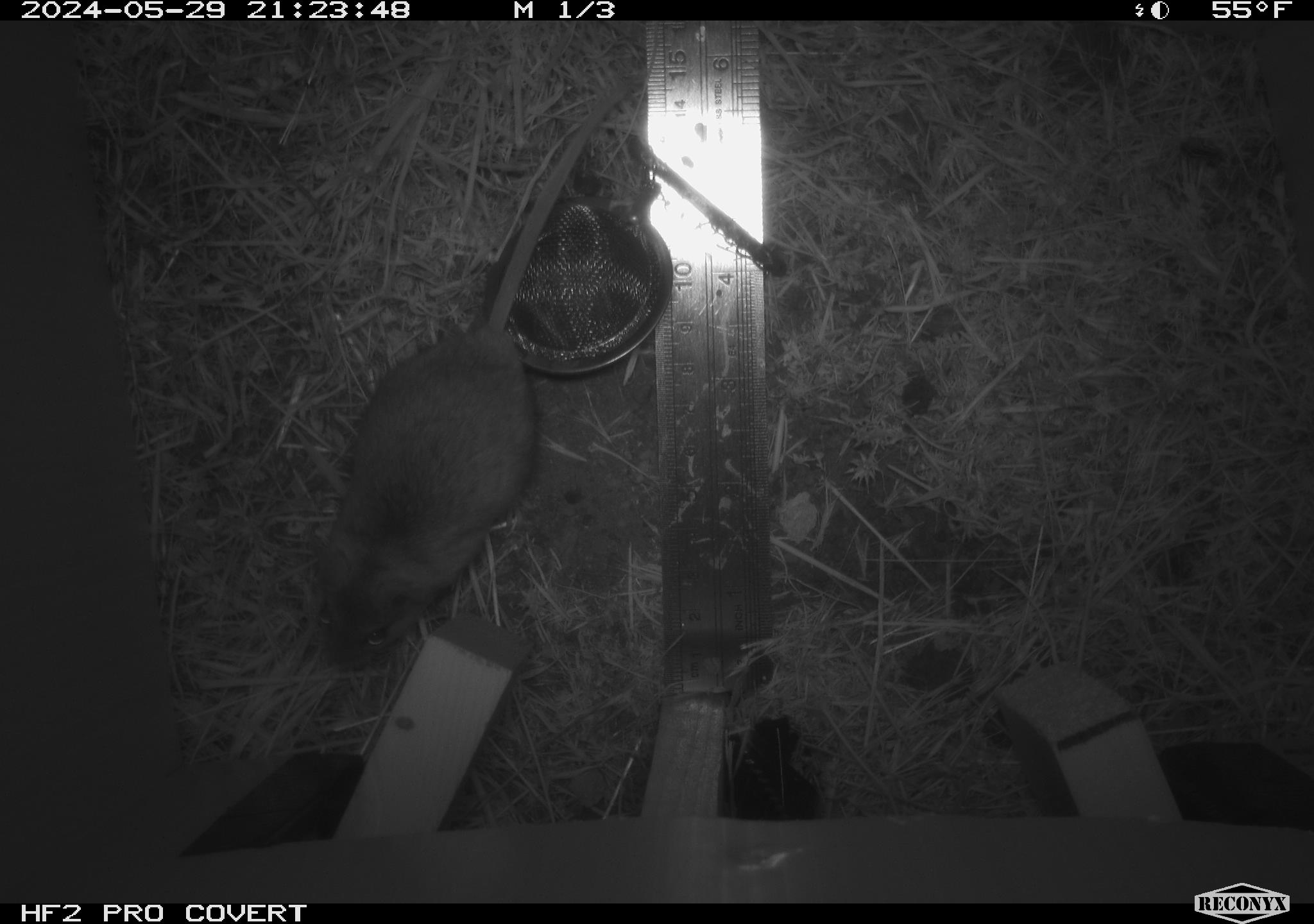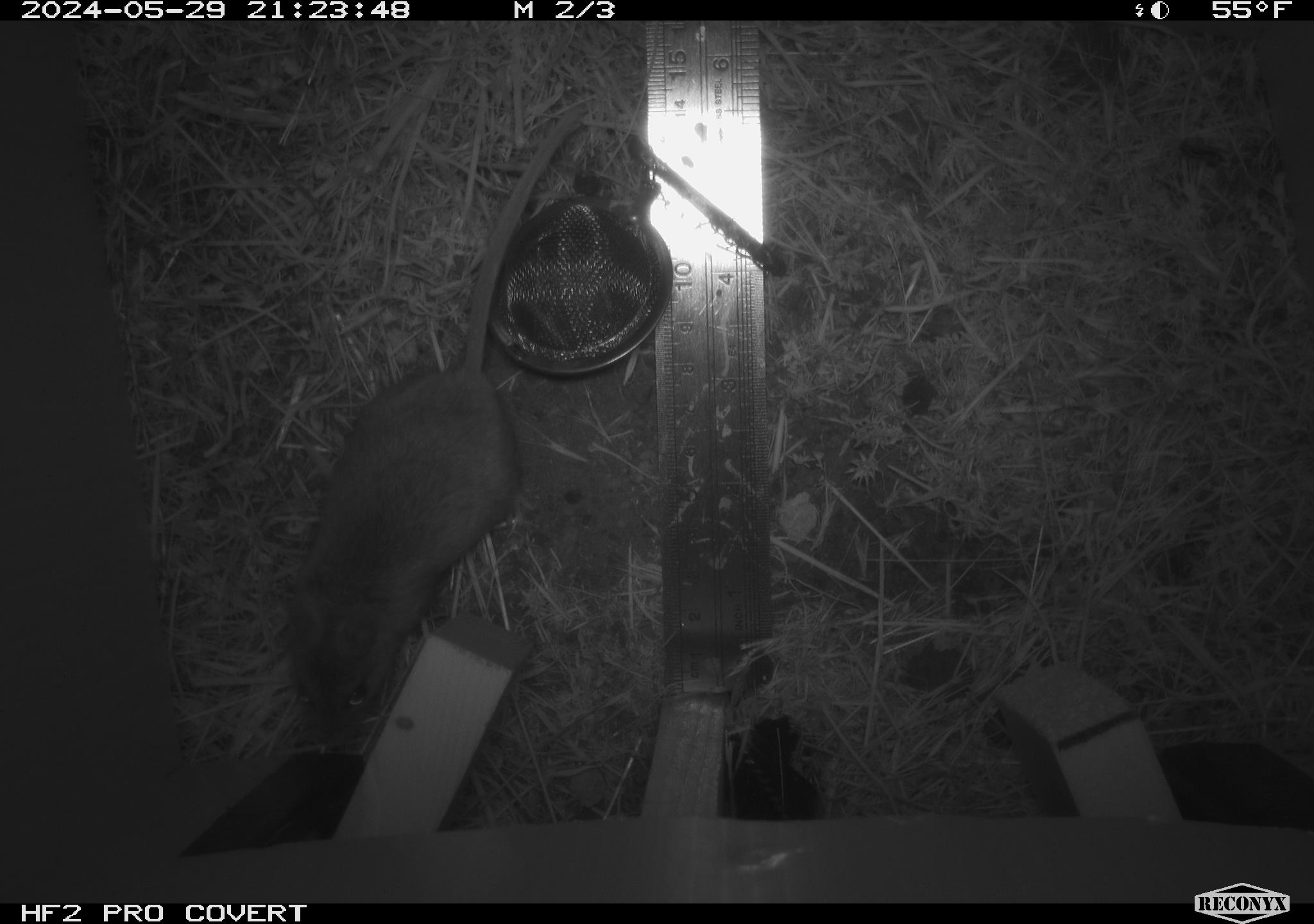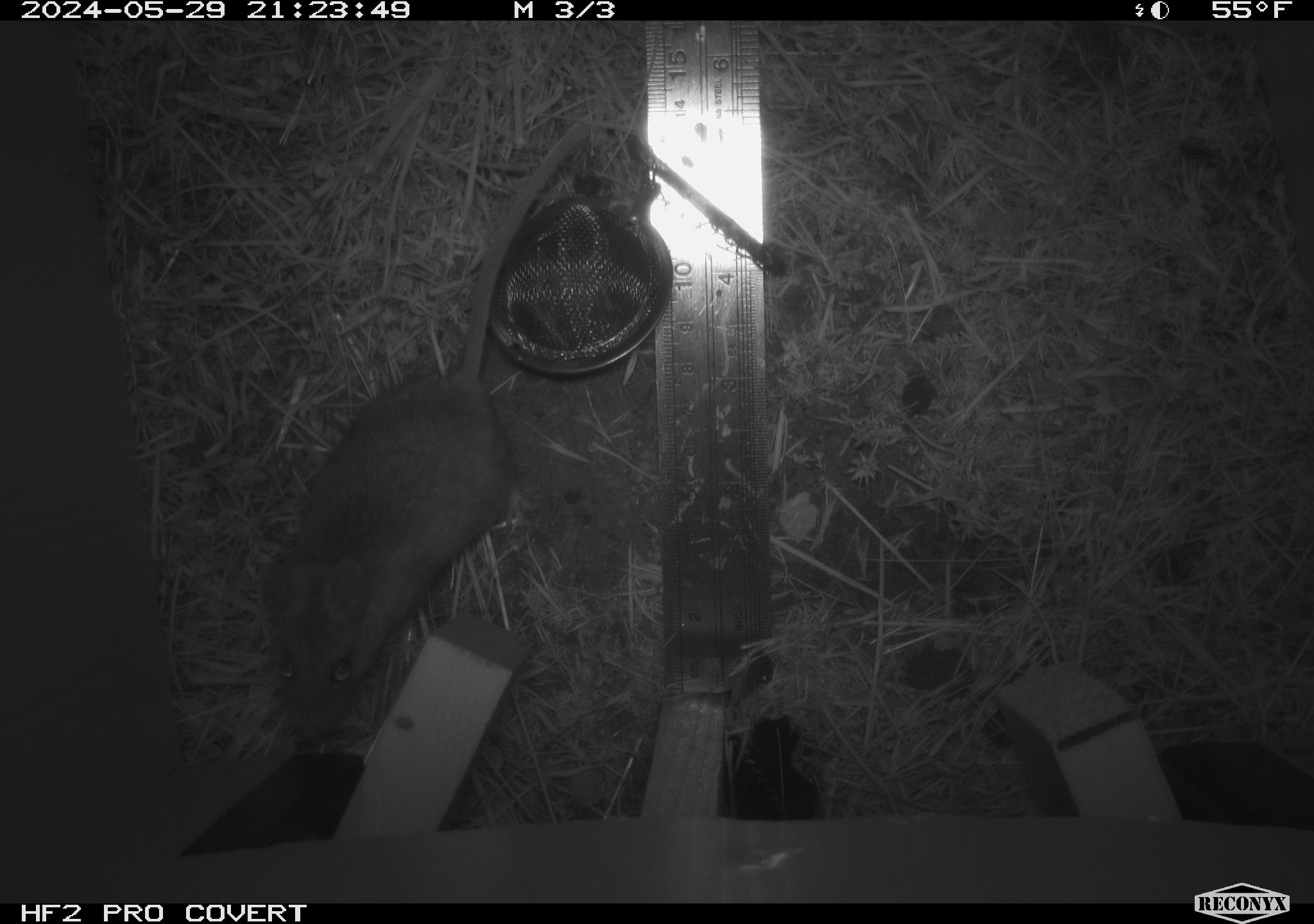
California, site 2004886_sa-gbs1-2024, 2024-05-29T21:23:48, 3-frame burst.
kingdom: Animalia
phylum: Chordata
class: Mammalia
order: Rodentia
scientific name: Rodentia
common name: mouse species